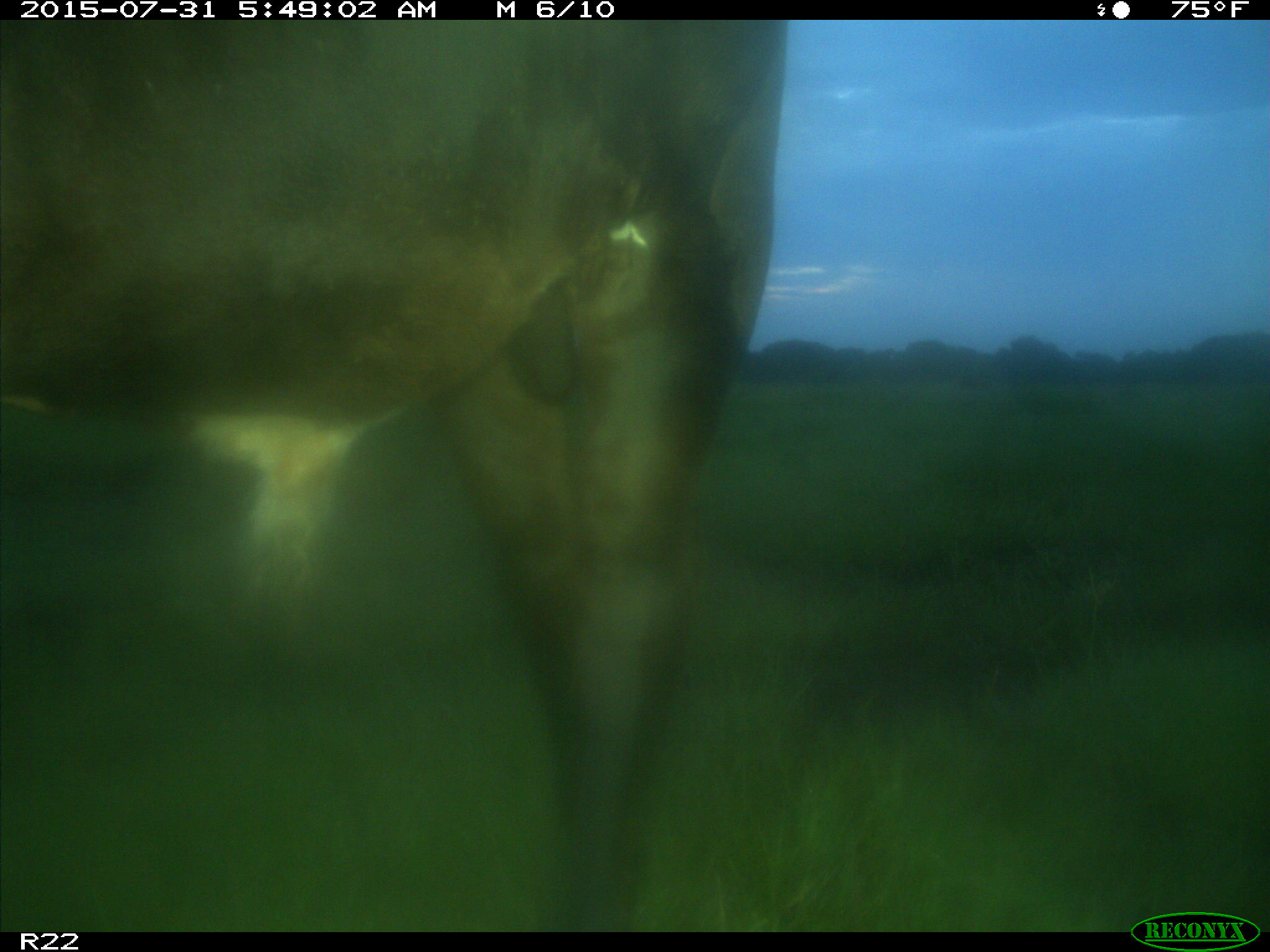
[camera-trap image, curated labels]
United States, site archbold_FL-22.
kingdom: Animalia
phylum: Chordata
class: Mammalia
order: Artiodactyla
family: Bovidae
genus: Bos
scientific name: Bos taurus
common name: domestic cow